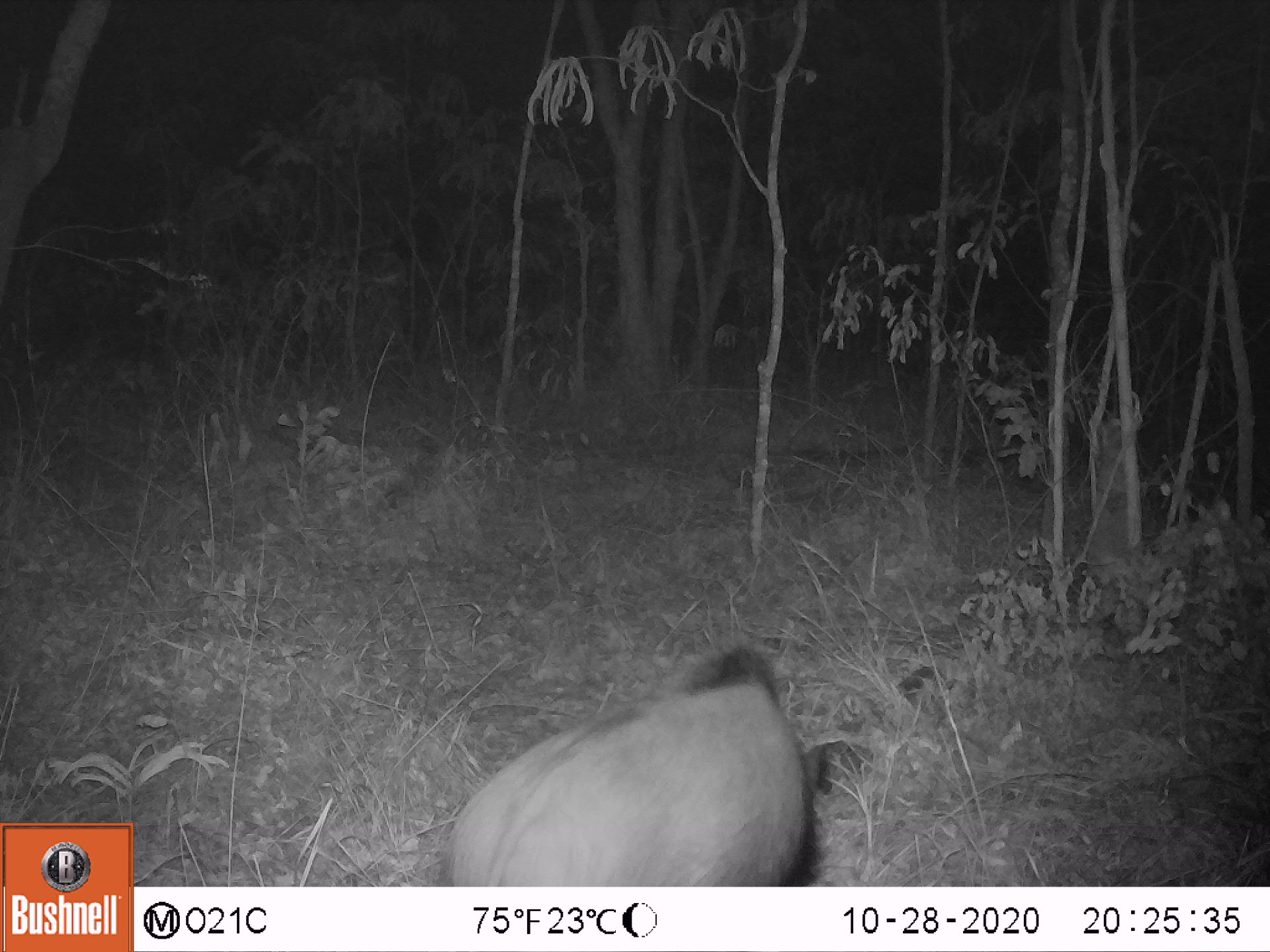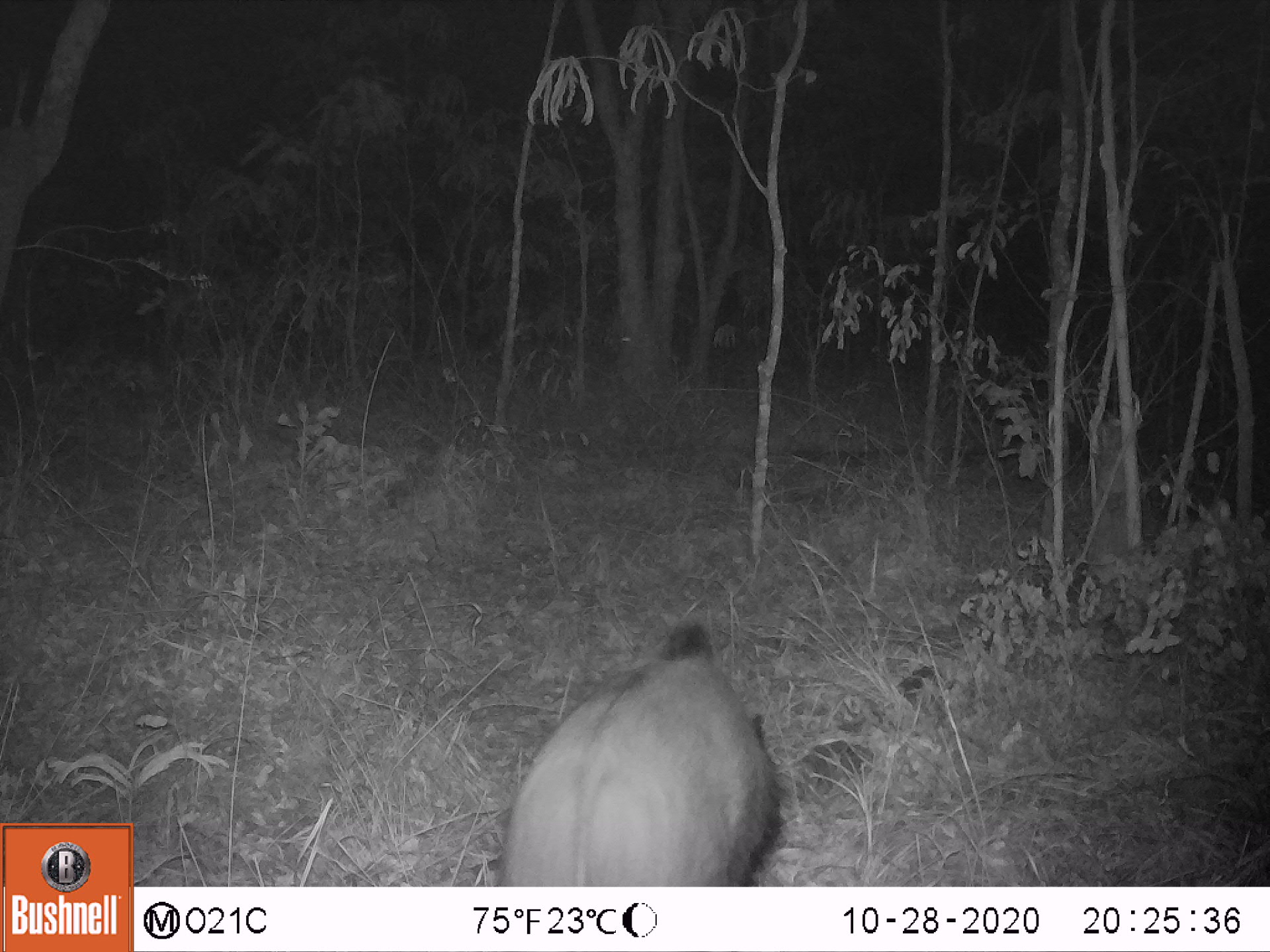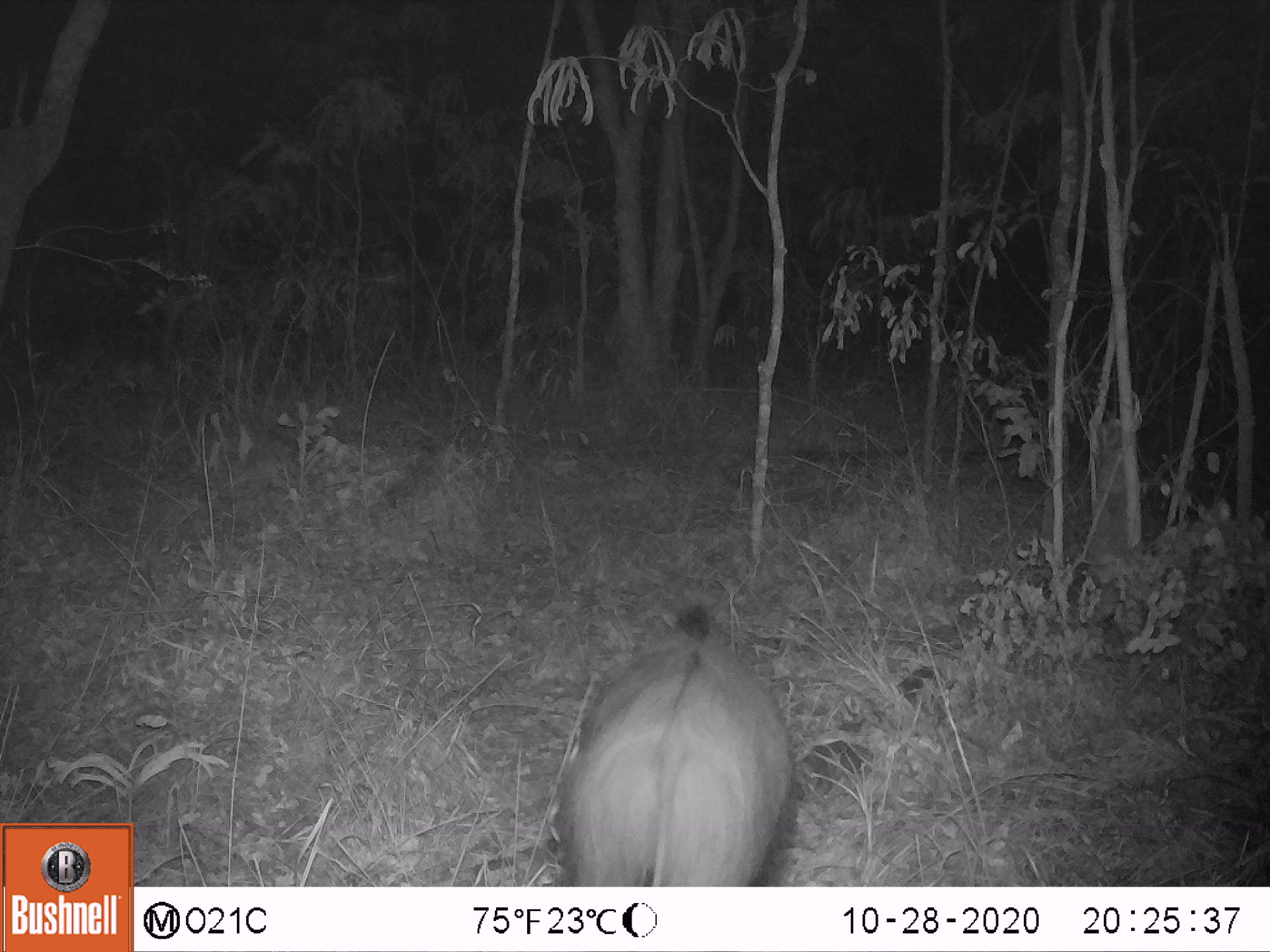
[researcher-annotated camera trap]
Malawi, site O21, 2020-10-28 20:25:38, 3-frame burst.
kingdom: Animalia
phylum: Chordata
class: Mammalia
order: Artiodactyla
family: Suidae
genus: Potamochoerus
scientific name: Potamochoerus larvatus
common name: bushpig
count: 1